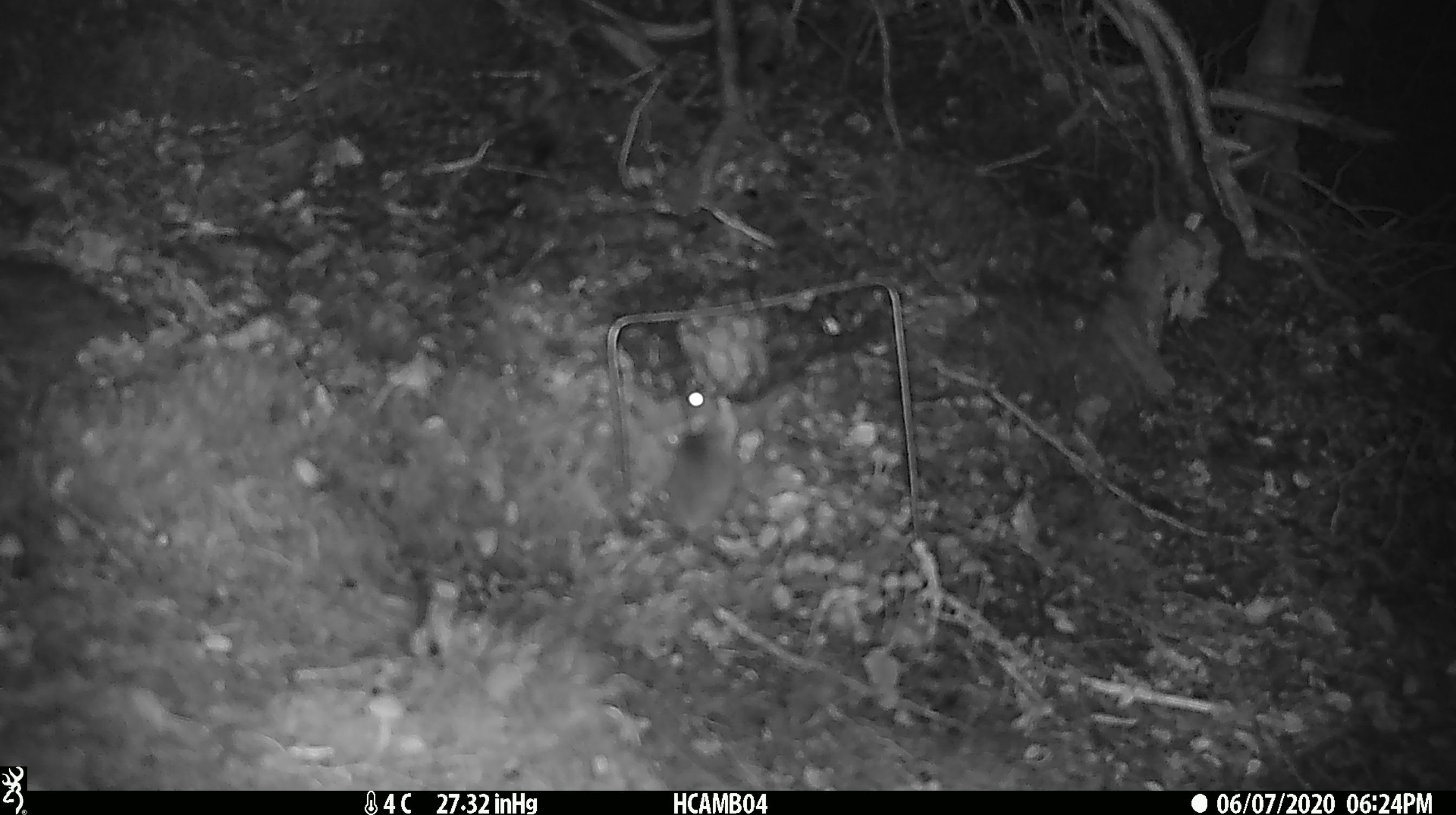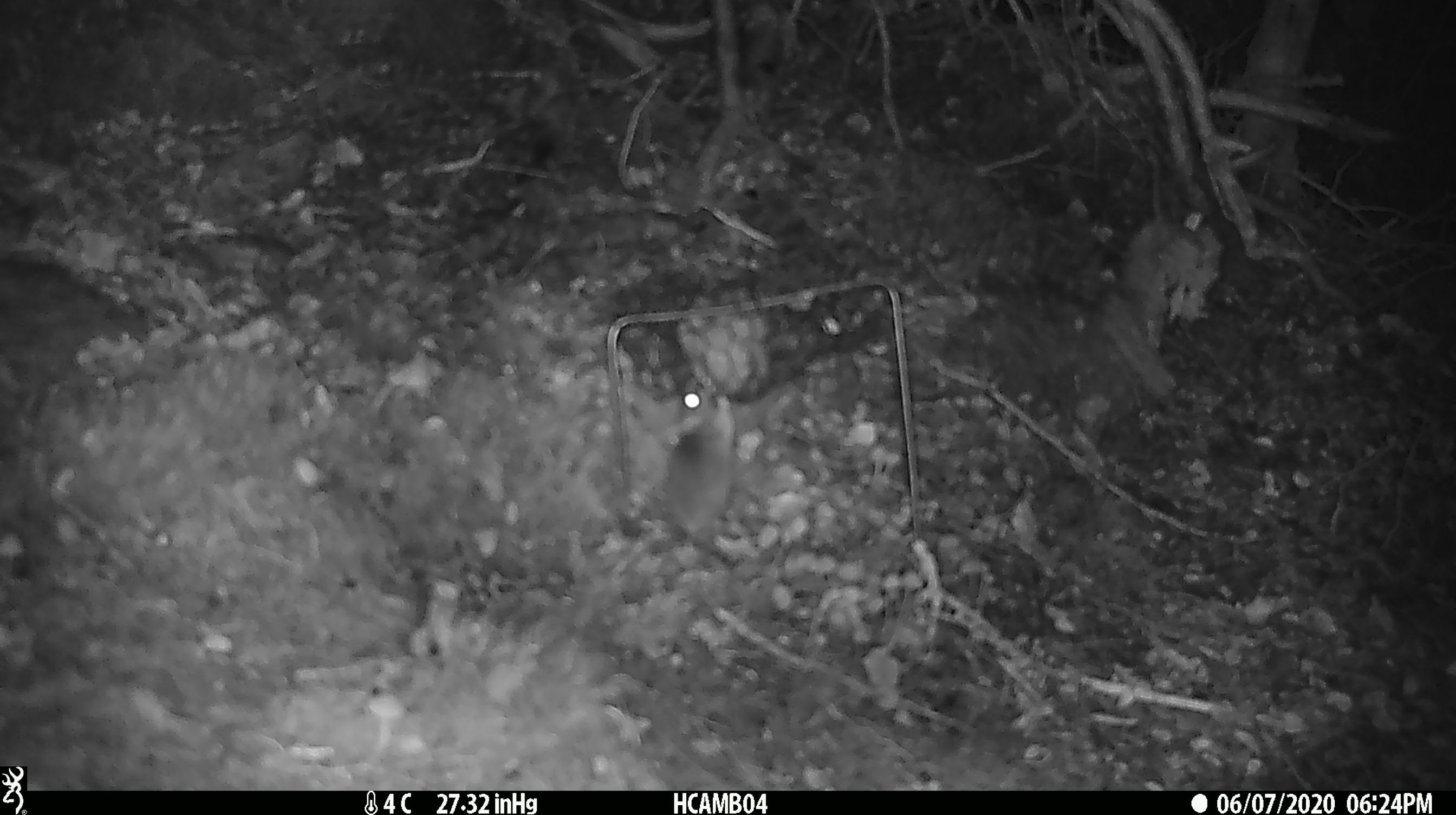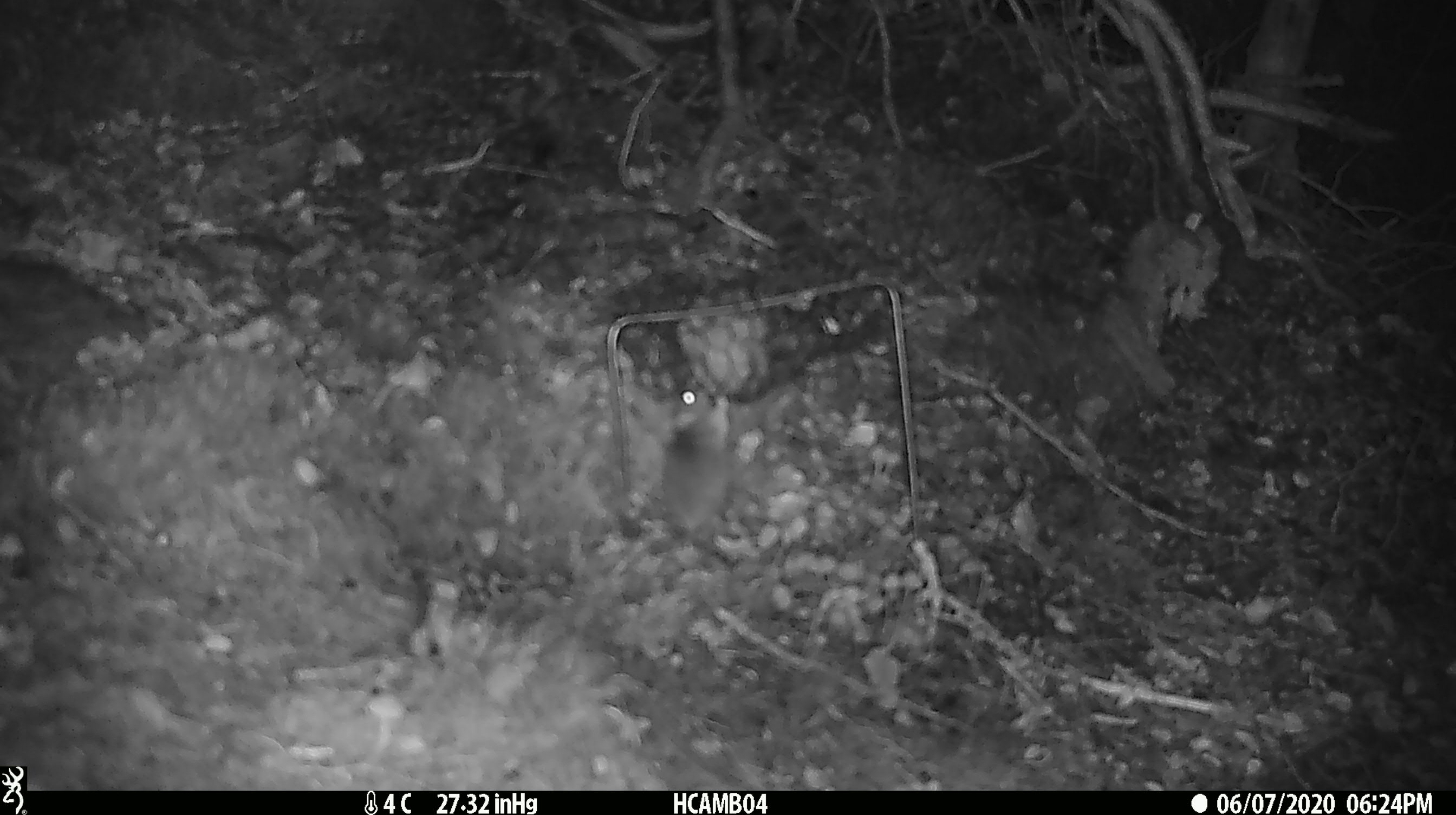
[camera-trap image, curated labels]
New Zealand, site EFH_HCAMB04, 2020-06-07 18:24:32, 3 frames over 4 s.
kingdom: Animalia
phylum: Chordata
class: Mammalia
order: Rodentia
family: Muridae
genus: Mus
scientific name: Mus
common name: mouse